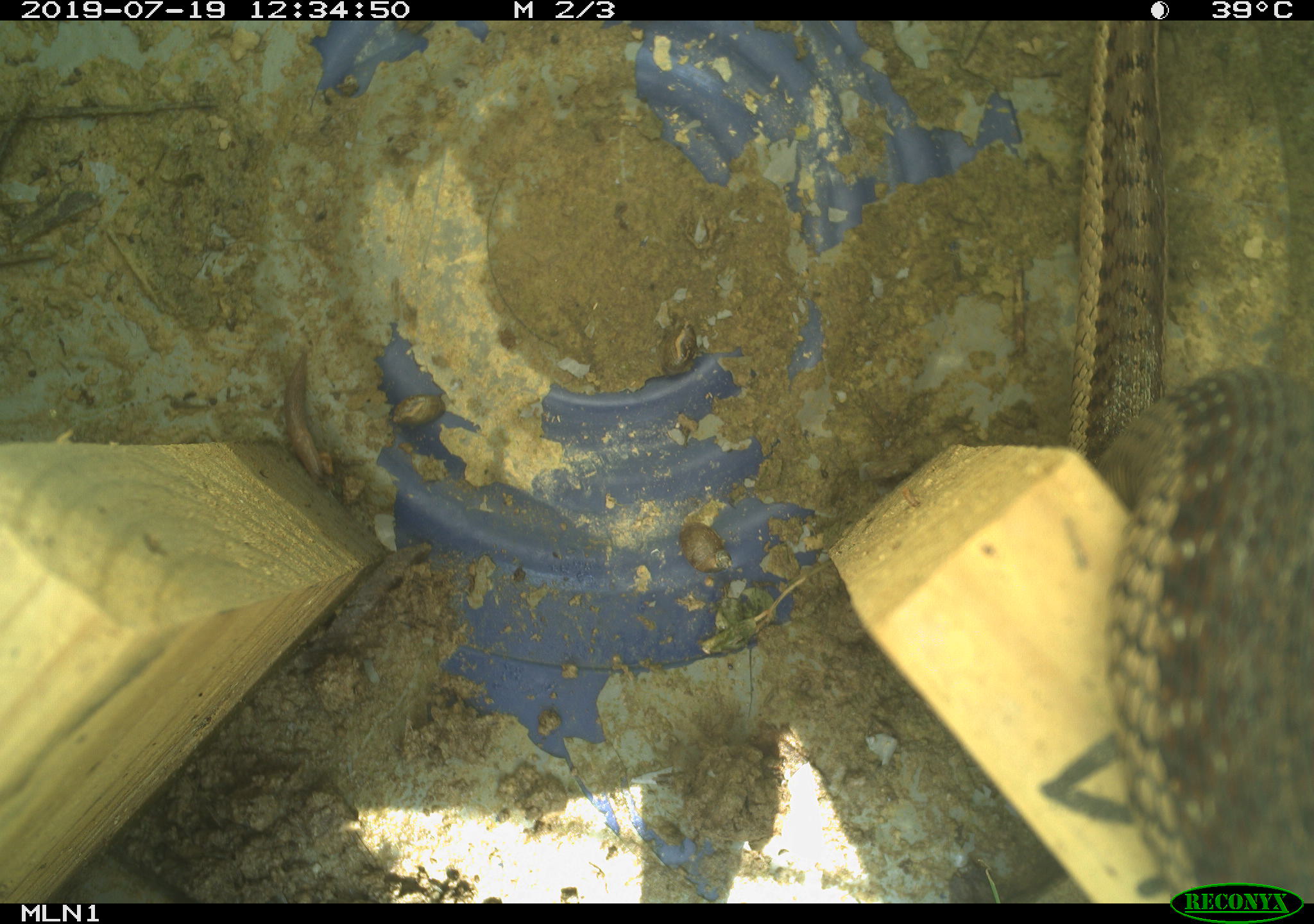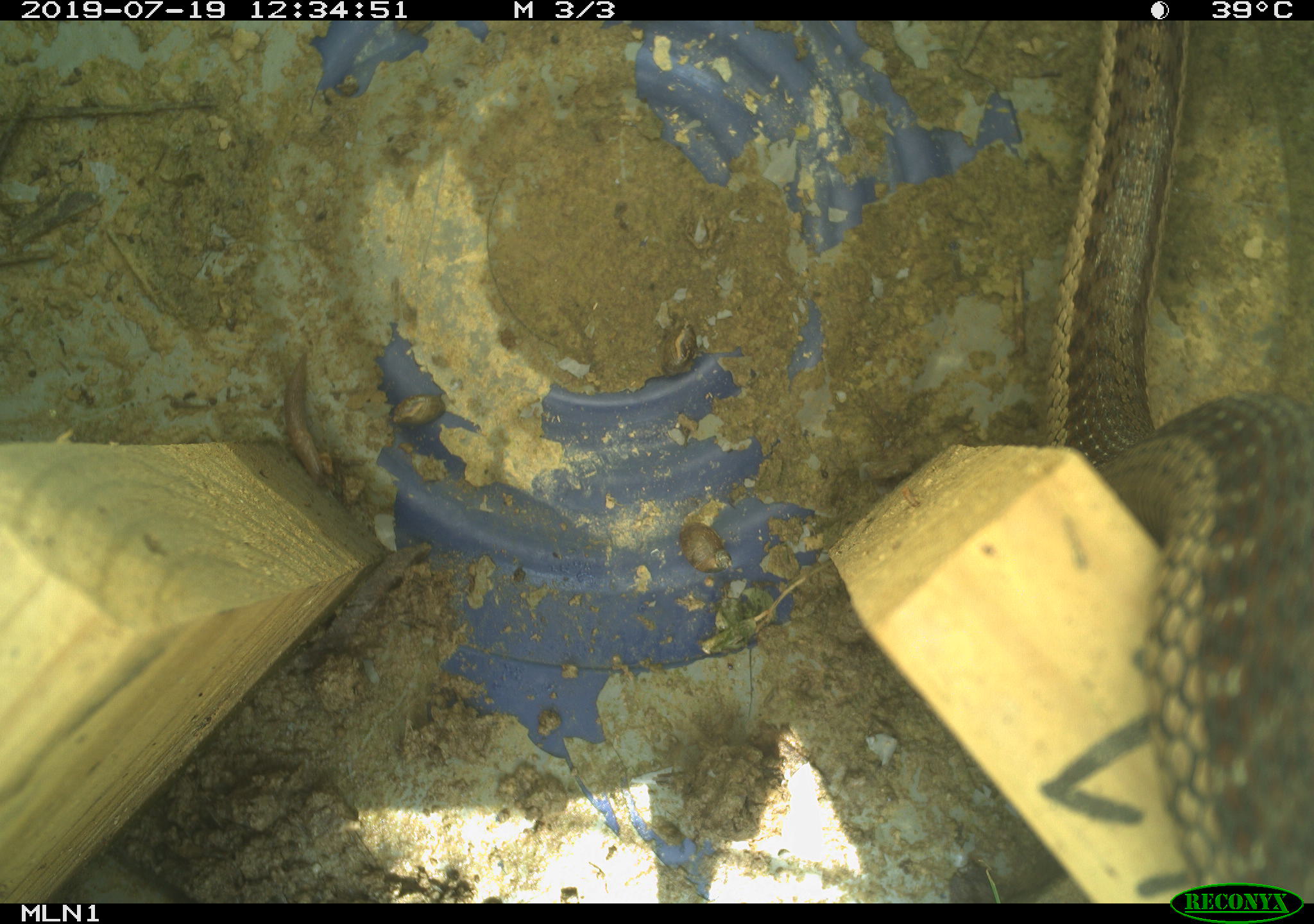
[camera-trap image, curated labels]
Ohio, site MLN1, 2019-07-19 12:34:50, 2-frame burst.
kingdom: Animalia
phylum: Chordata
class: Reptilia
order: Squamata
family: Colubridae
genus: Thamnophis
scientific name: Thamnophis sirtalis sirtalis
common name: eastern gartersnake